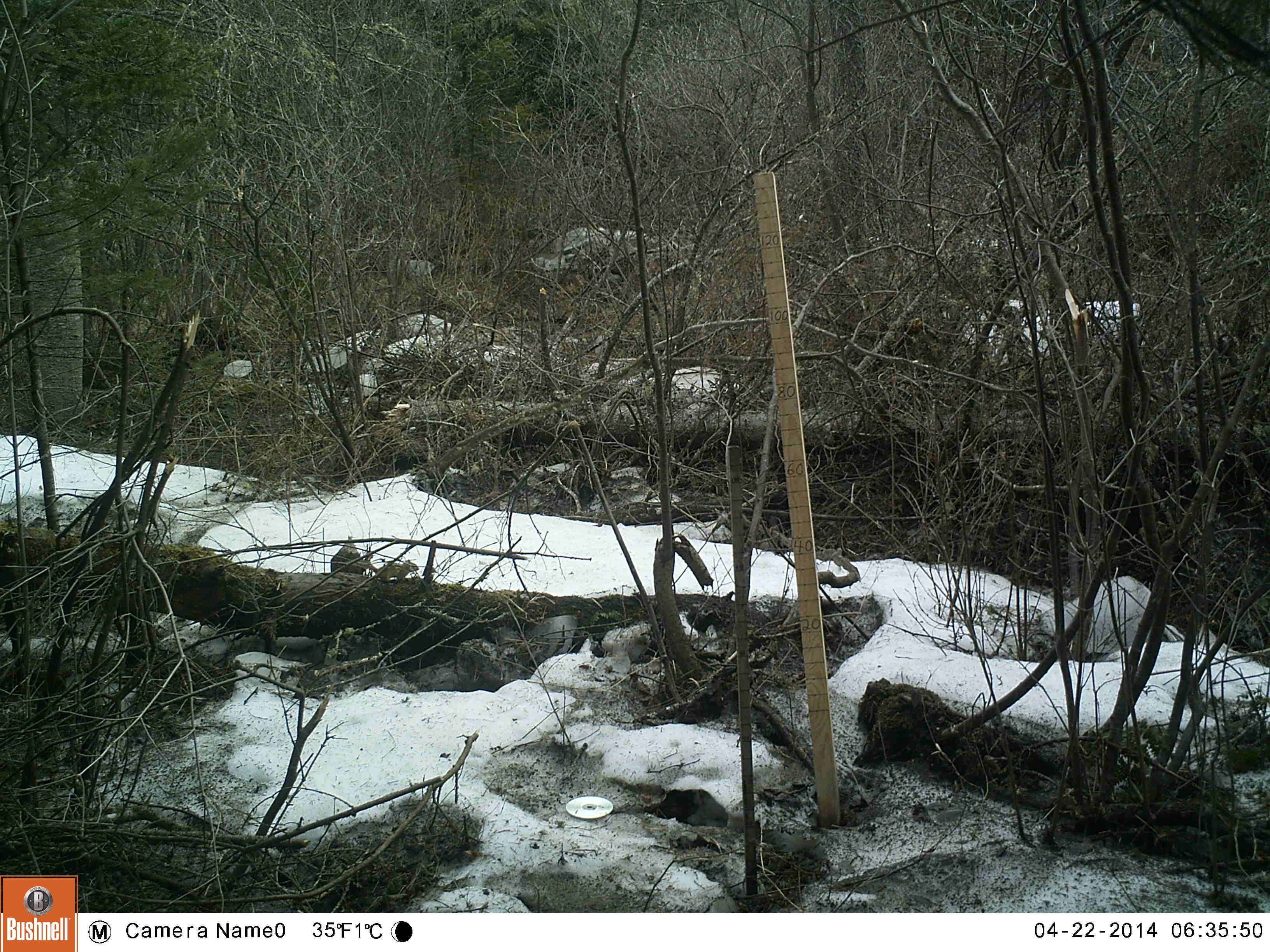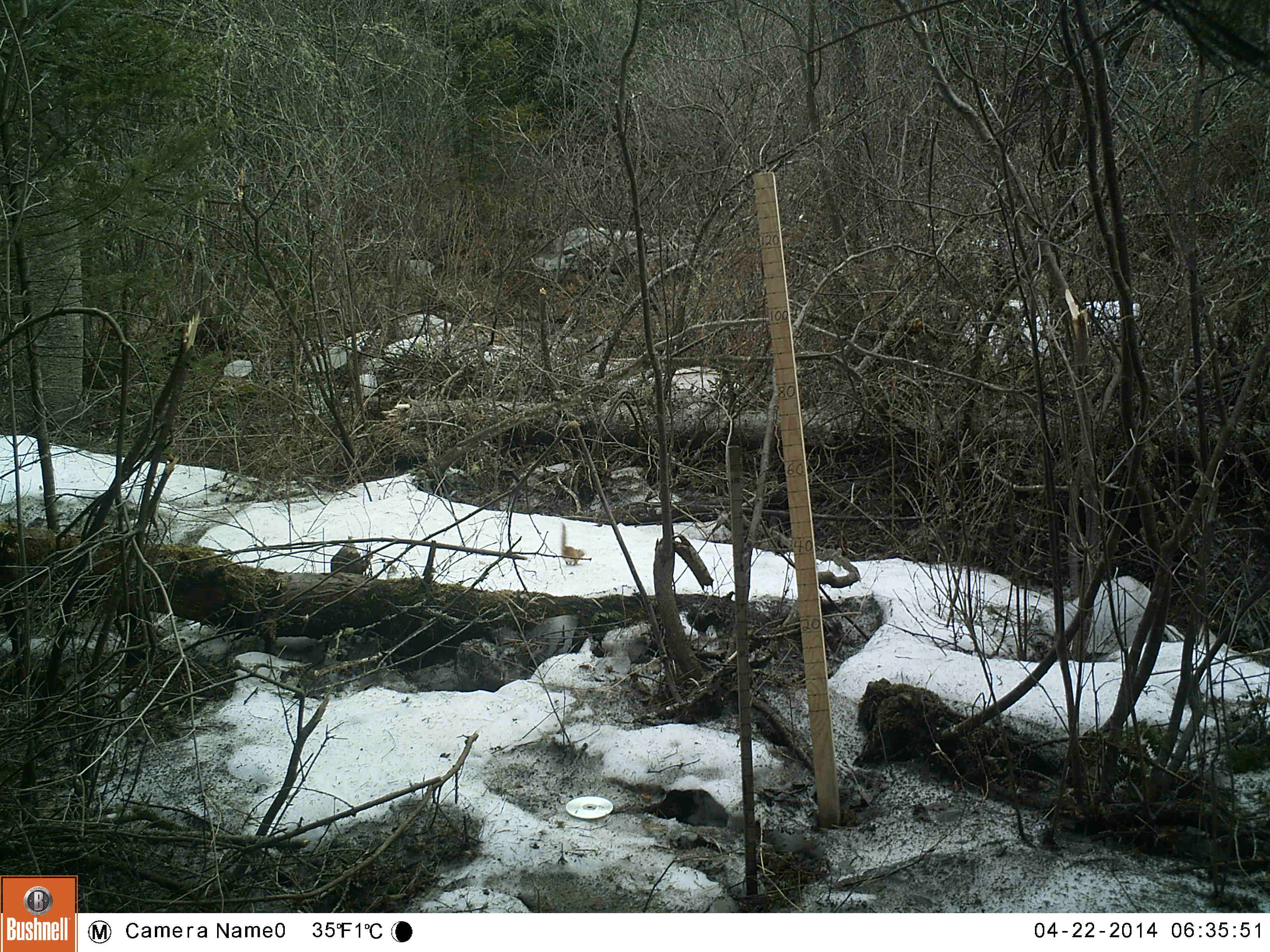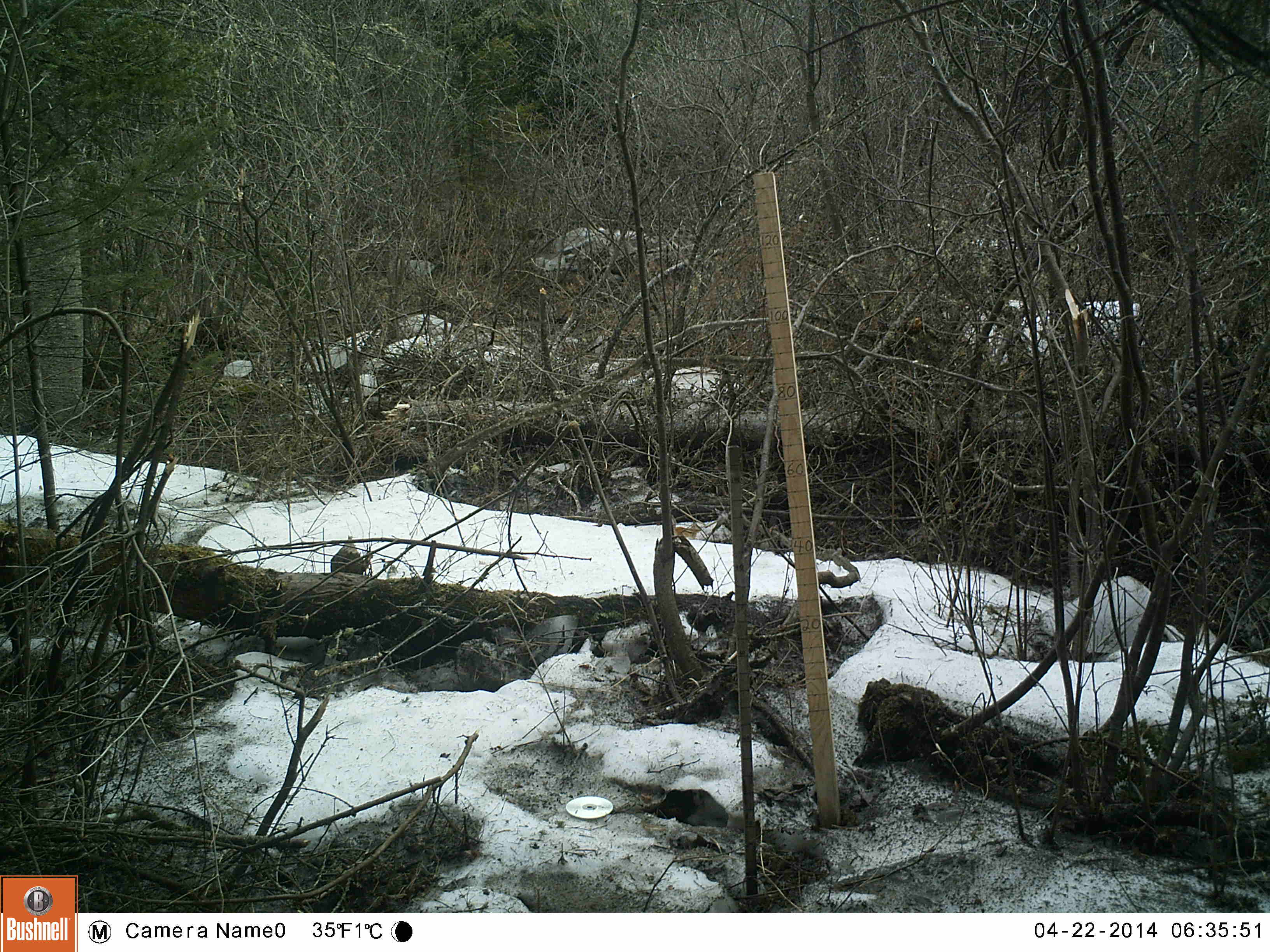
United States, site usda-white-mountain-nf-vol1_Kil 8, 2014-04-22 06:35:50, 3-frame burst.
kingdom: Animalia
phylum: Chordata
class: Mammalia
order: Rodentia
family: Sciuridae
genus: Tamiasciurus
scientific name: Tamiasciurus hudsonicus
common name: red squirrel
Red squirrel (Tamiasciurus hudsonicus).